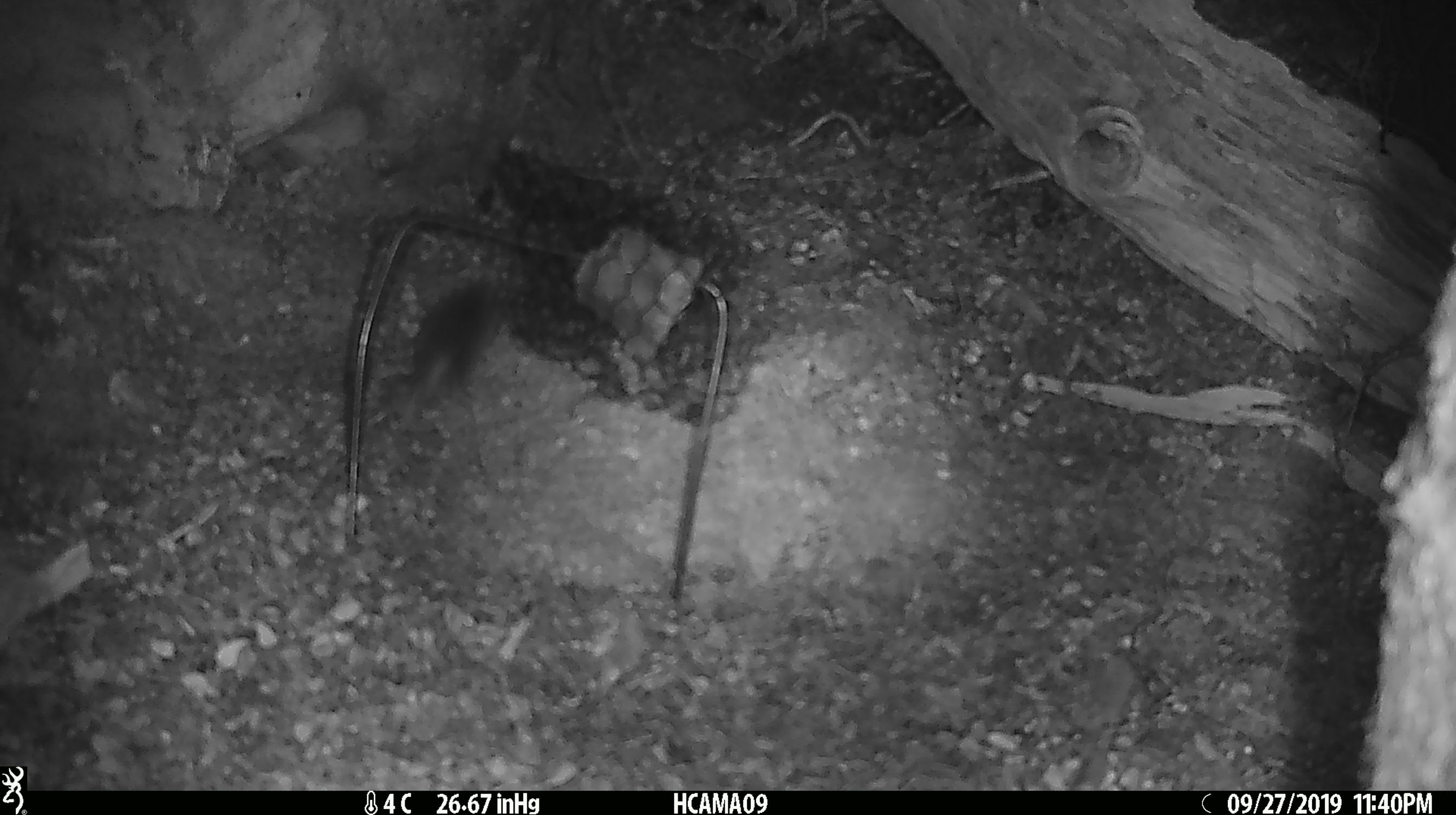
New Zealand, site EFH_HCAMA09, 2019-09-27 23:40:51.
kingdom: Animalia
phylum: Chordata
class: Mammalia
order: Rodentia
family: Muridae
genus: Mus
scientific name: Mus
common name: mouse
Mouse (Mus).